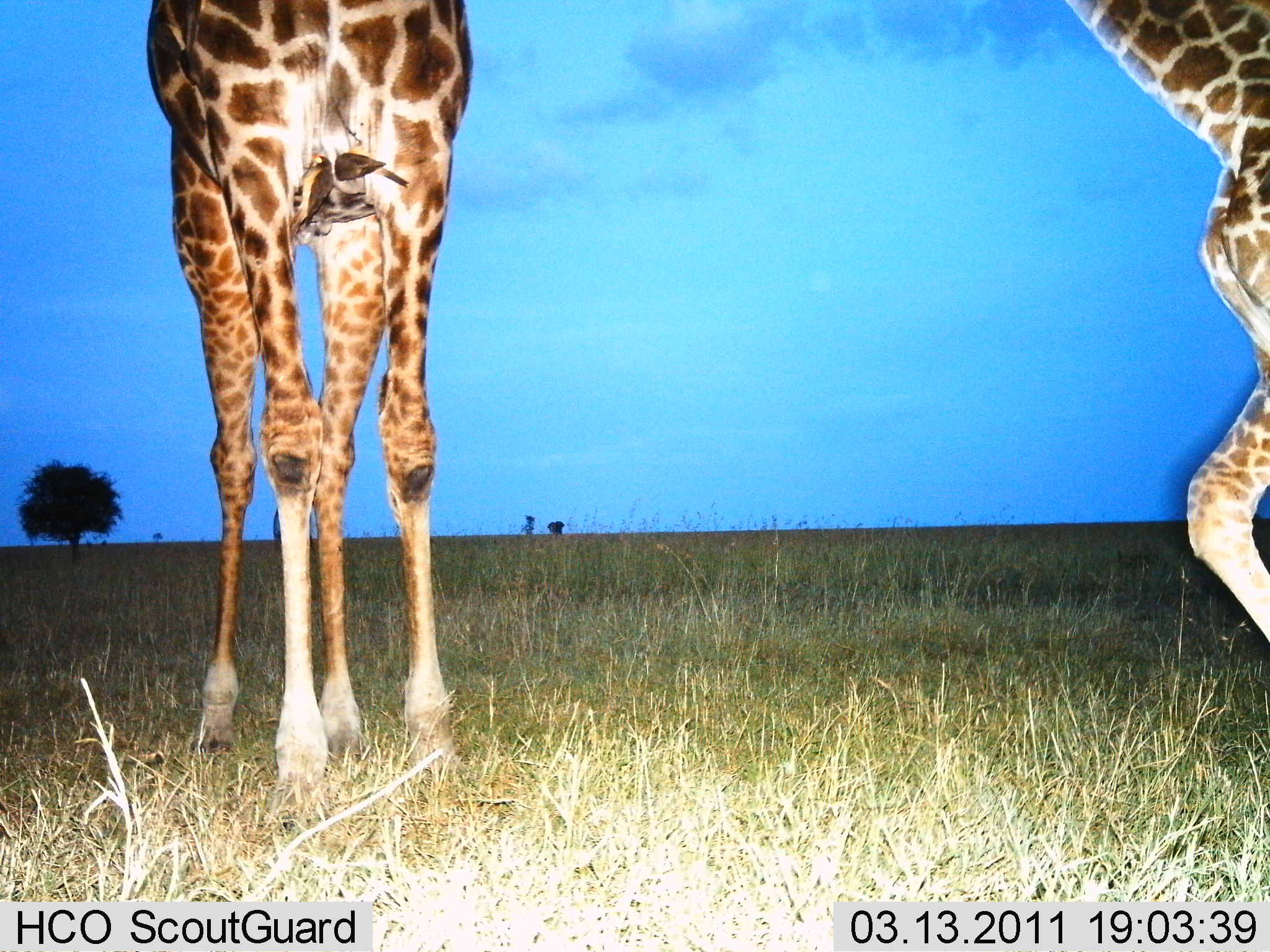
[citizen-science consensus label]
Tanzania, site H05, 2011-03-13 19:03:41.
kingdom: Animalia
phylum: Chordata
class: Mammalia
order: Artiodactyla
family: Giraffidae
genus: Giraffa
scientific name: Giraffa camelopardalis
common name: giraffe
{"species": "giraffe (Giraffa camelopardalis)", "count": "2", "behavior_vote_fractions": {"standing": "64%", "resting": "18%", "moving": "45%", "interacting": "9%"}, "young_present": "9%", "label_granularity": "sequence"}